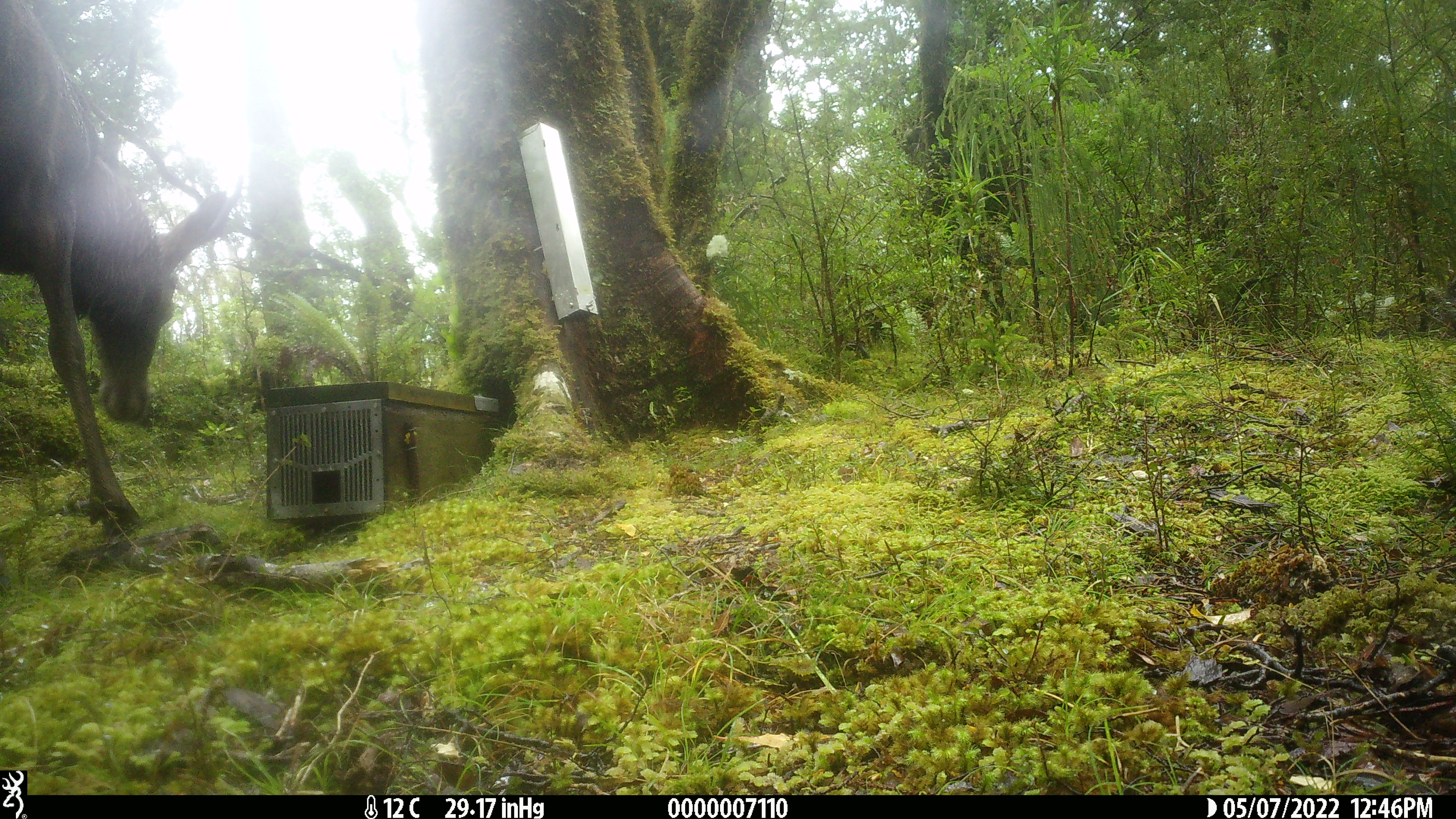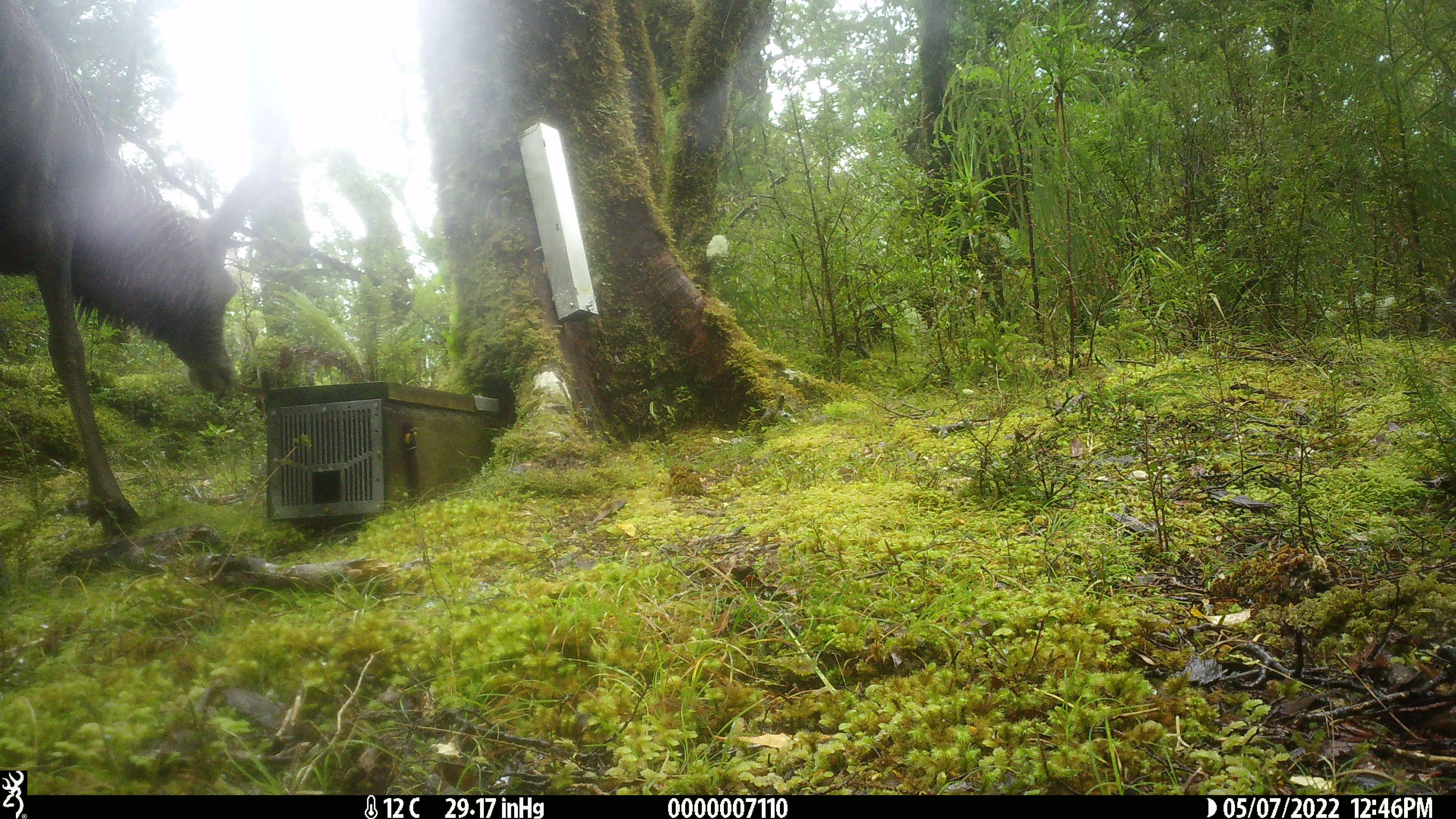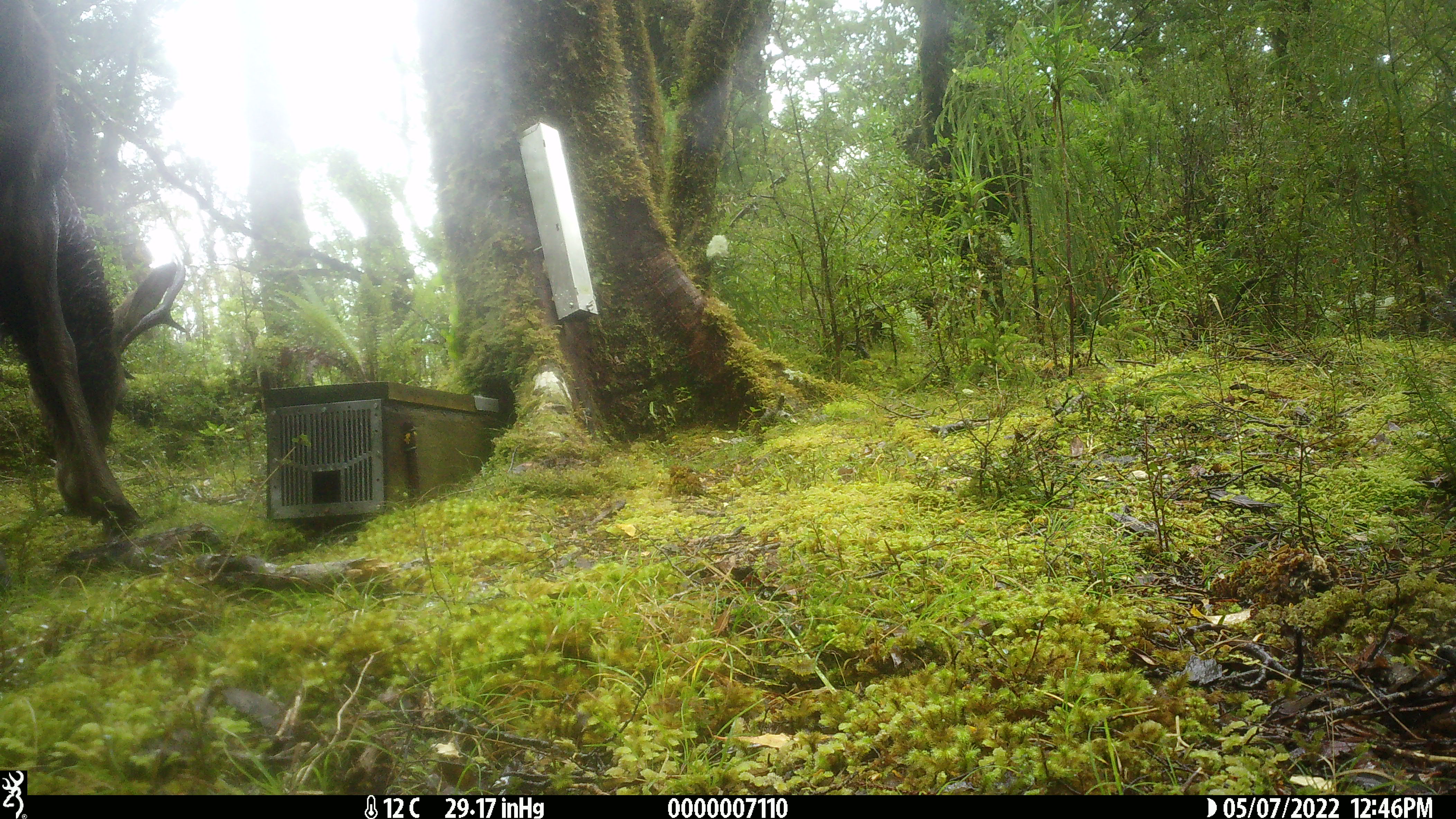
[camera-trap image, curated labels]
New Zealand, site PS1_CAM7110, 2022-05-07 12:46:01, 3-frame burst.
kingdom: Animalia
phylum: Chordata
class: Mammalia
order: Artiodactyla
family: Cervidae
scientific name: Cervidae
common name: deer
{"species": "deer (Cervidae)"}